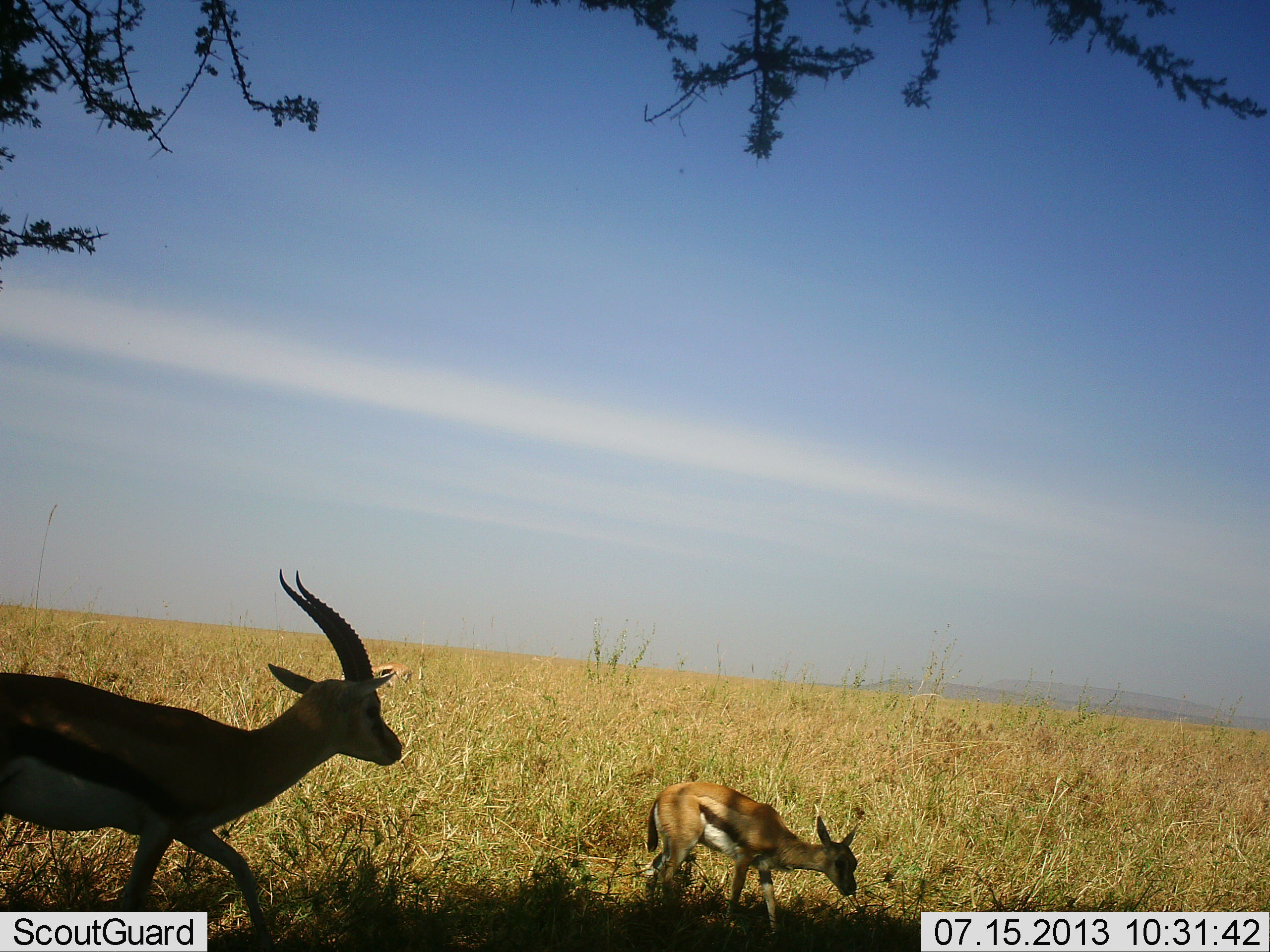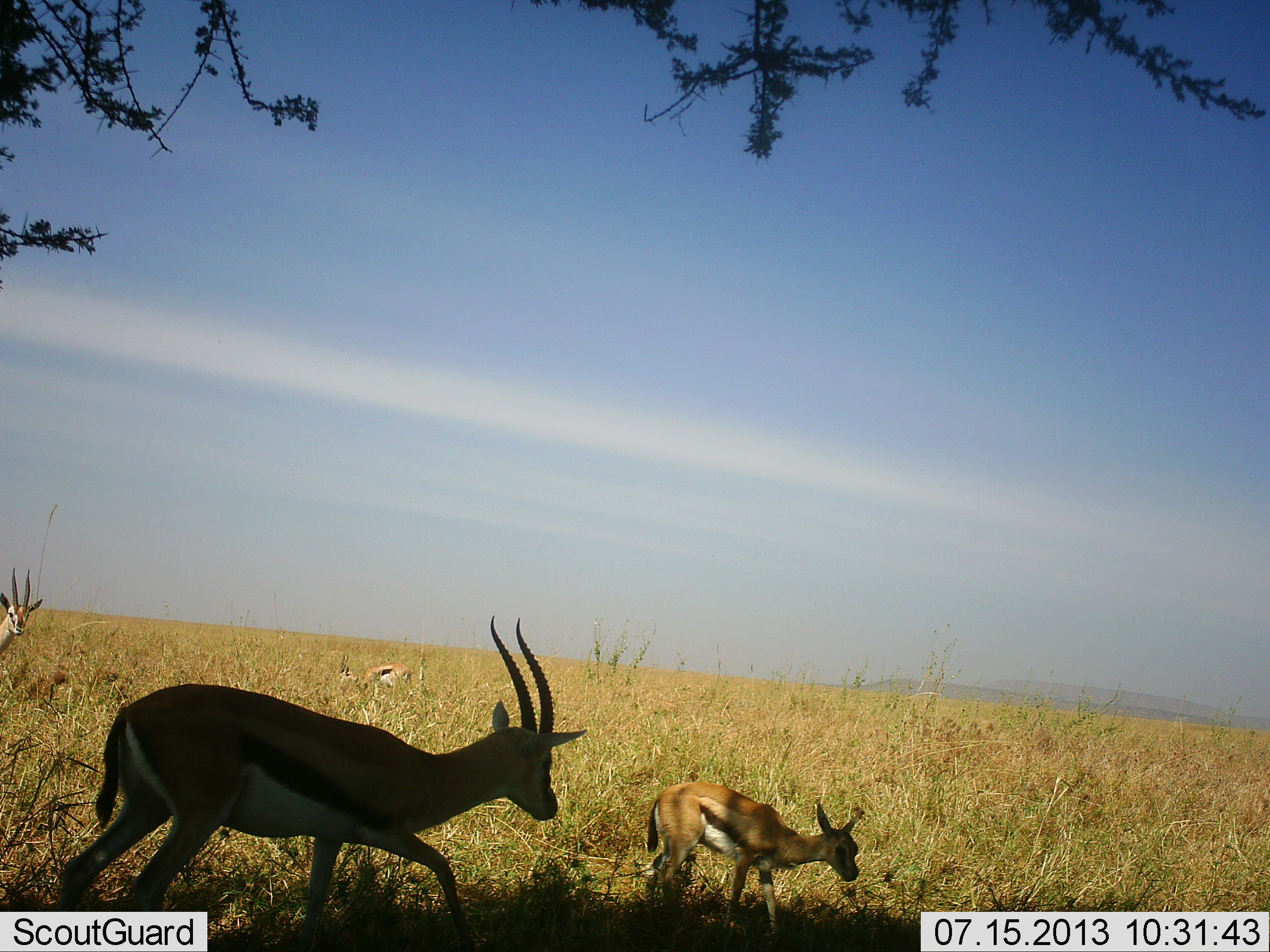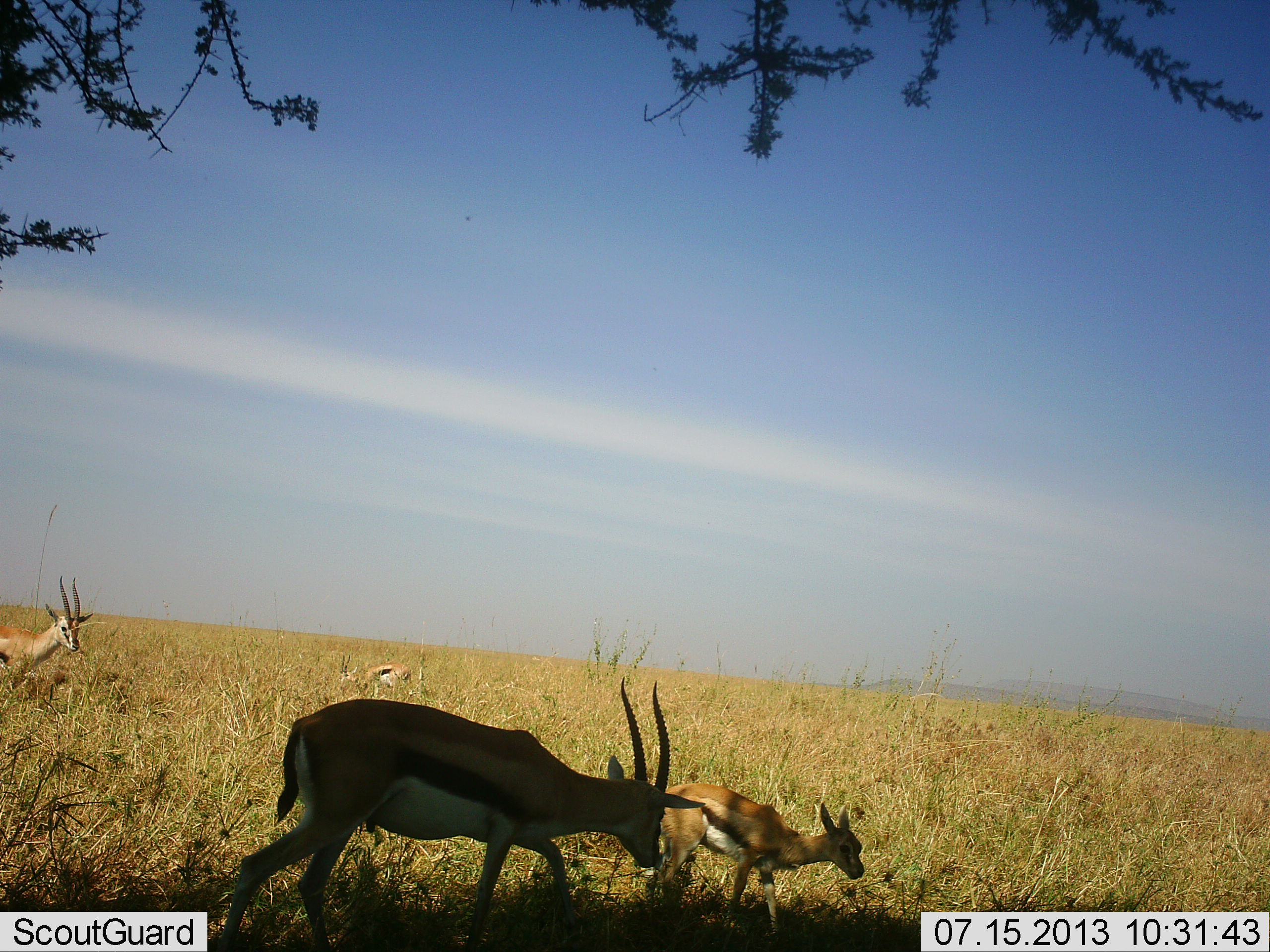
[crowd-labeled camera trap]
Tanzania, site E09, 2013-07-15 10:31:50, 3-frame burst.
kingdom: Animalia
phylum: Chordata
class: Mammalia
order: Artiodactyla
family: Bovidae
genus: Eudorcas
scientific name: Eudorcas thomsonii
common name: thomson's gazelle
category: gazellethomsons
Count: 4.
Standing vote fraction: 41%.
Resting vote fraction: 7%.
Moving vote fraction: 81%.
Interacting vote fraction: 4%.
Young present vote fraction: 52%.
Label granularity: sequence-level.